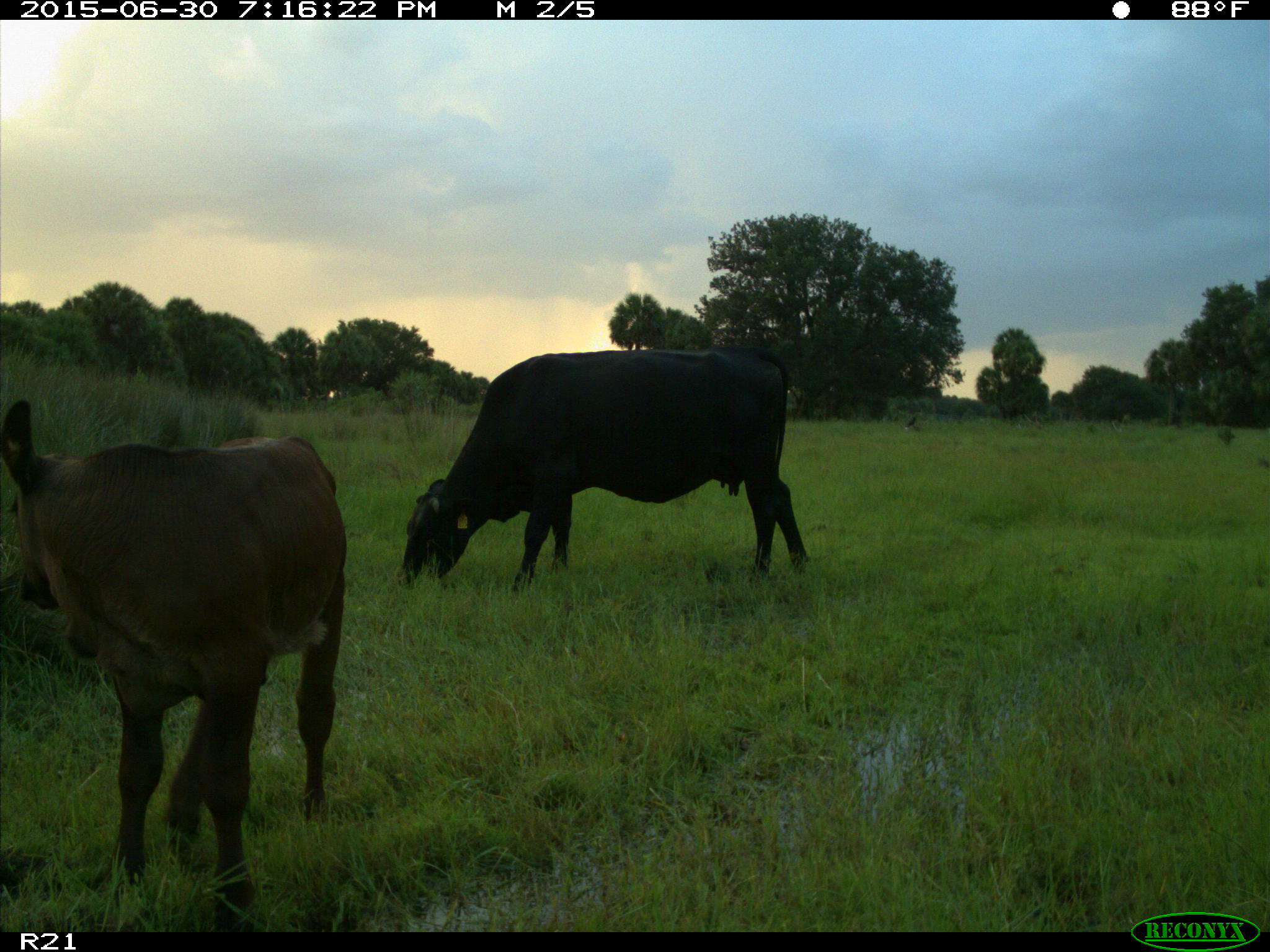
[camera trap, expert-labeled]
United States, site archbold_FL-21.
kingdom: Animalia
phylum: Chordata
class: Mammalia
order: Artiodactyla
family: Bovidae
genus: Bos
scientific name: Bos taurus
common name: domestic cow